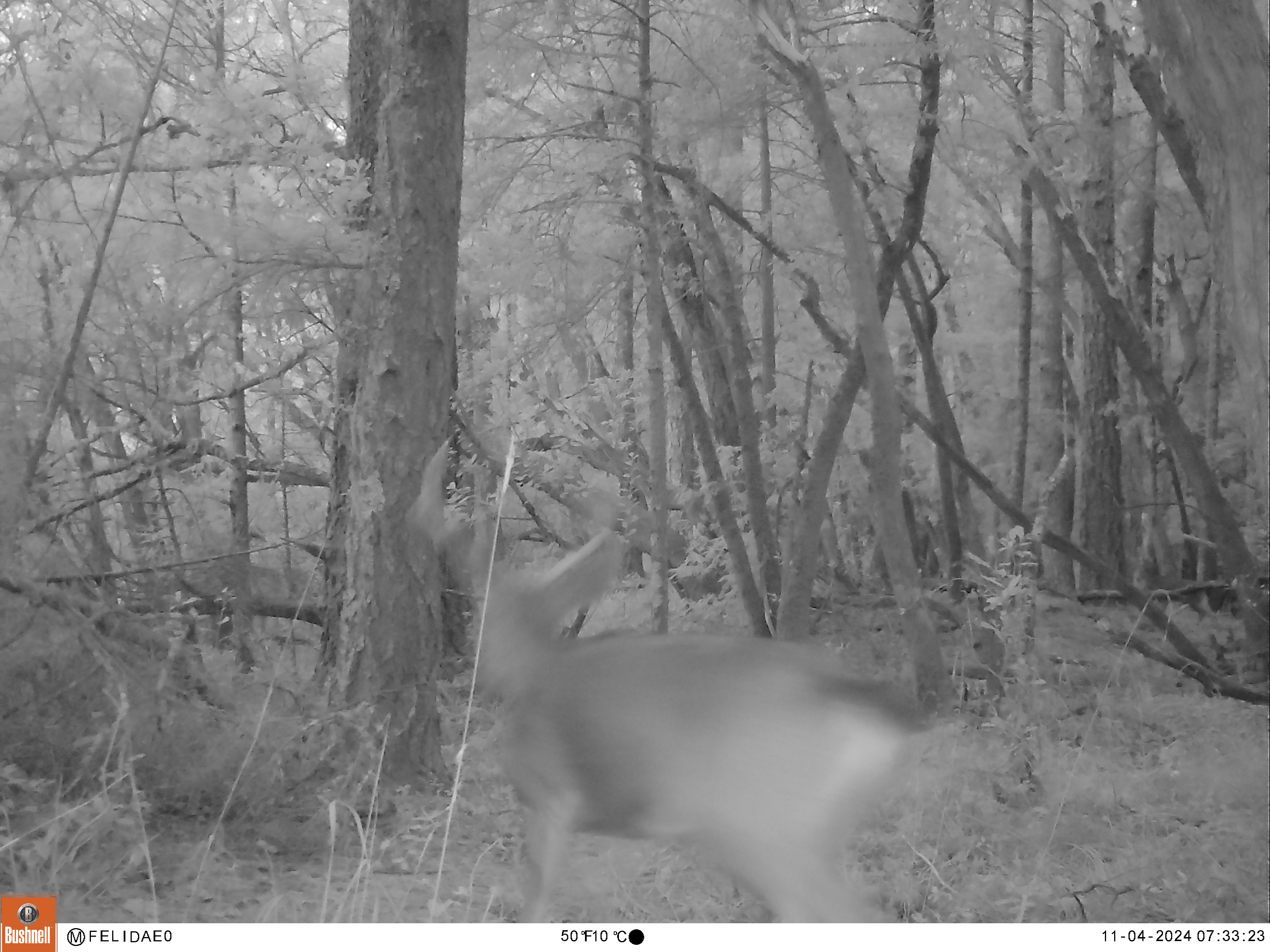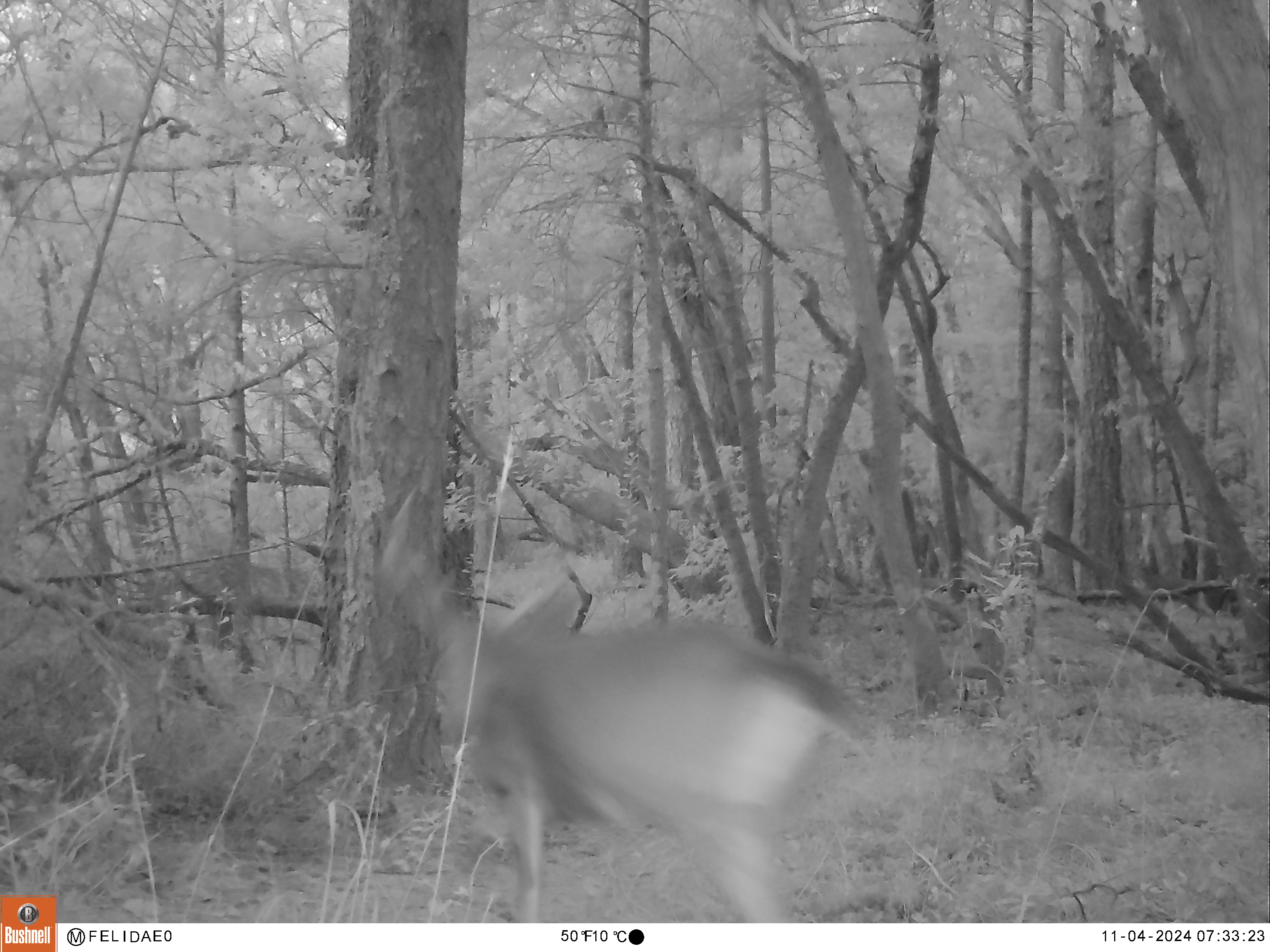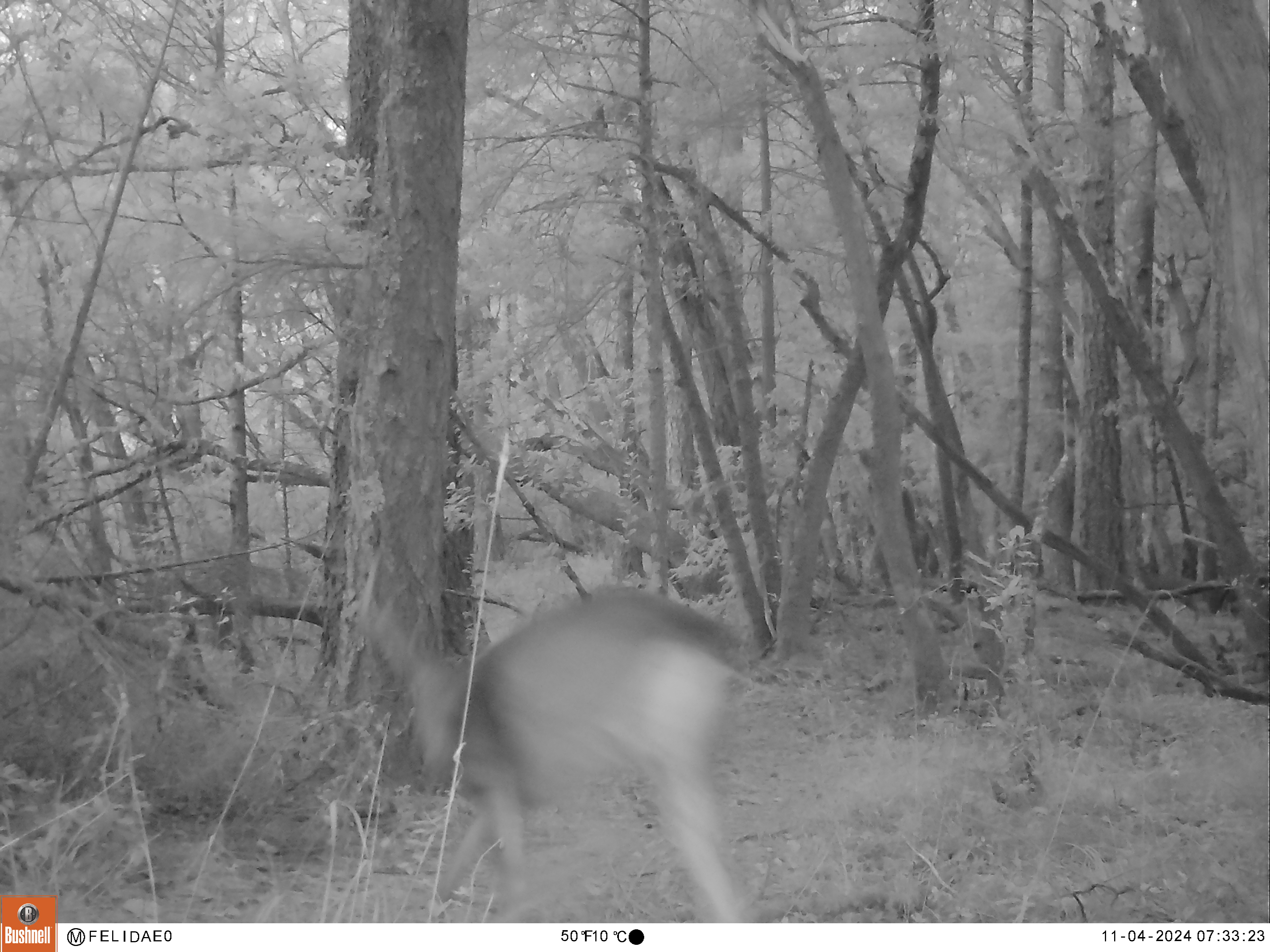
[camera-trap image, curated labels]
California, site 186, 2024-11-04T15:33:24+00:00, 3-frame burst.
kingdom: Animalia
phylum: Chordata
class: Mammalia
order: Artiodactyla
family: Cervidae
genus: Odocoileus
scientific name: Odocoileus hemionus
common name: mule deer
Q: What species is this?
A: Mule deer (Odocoileus hemionus).